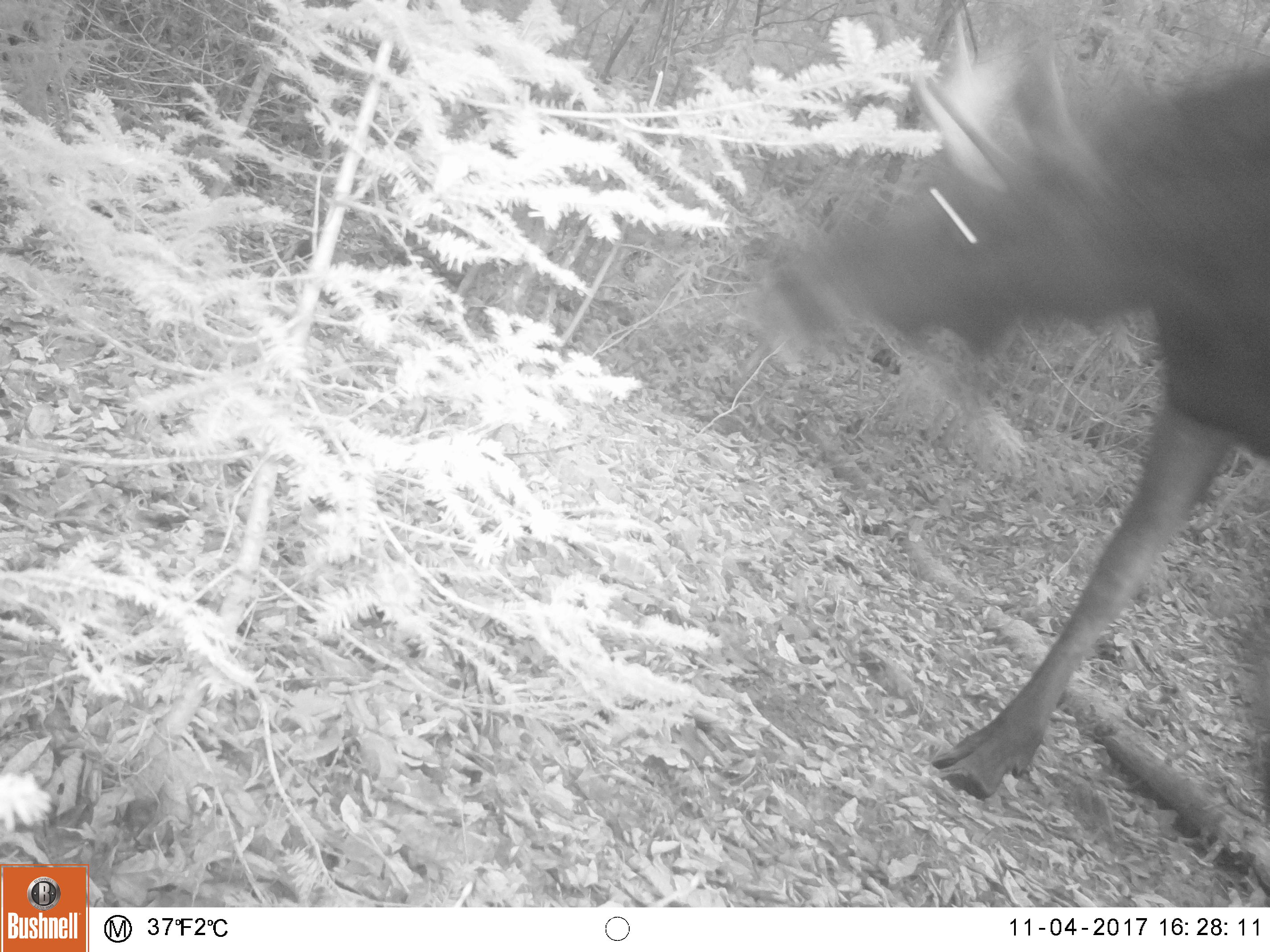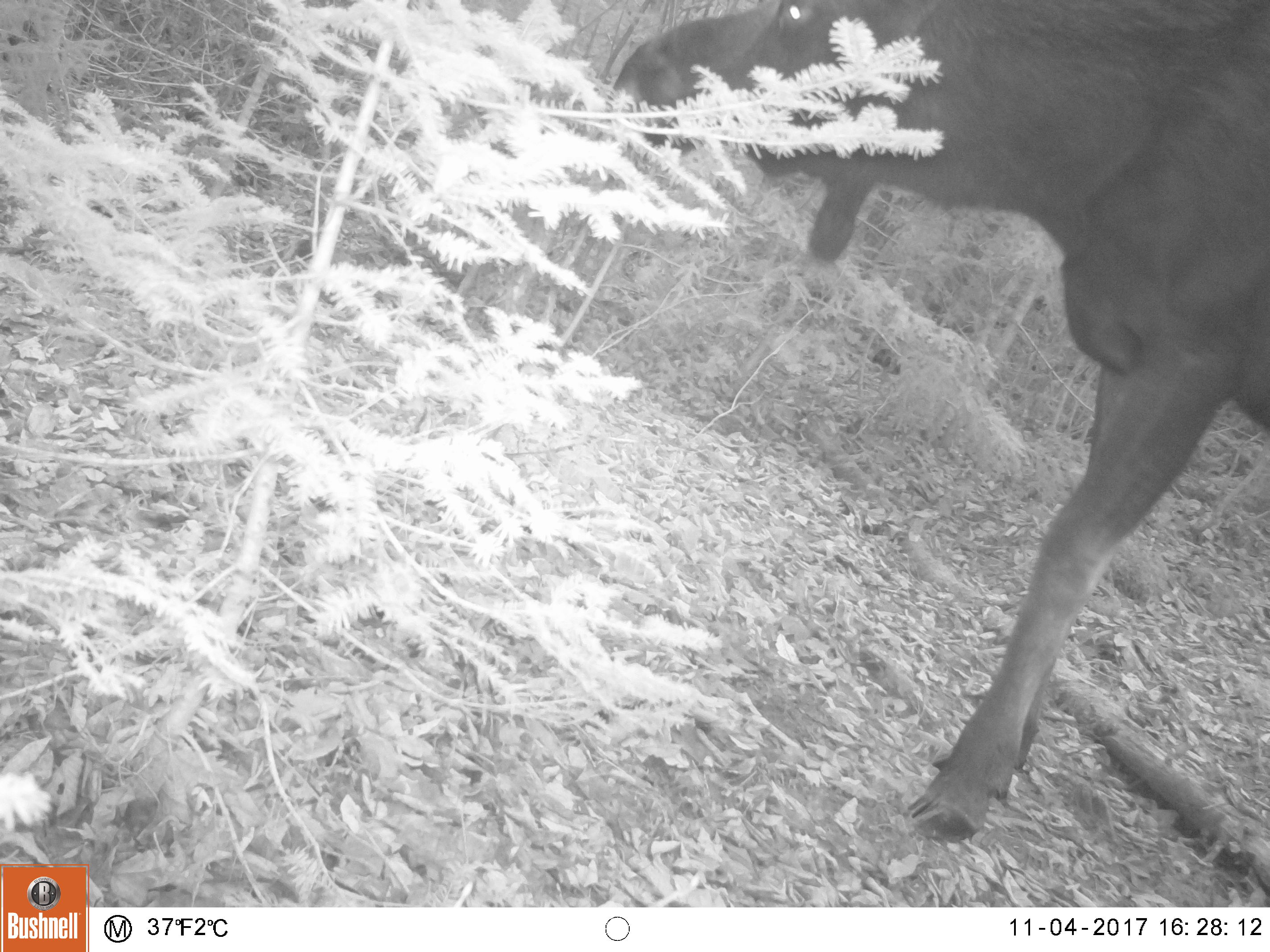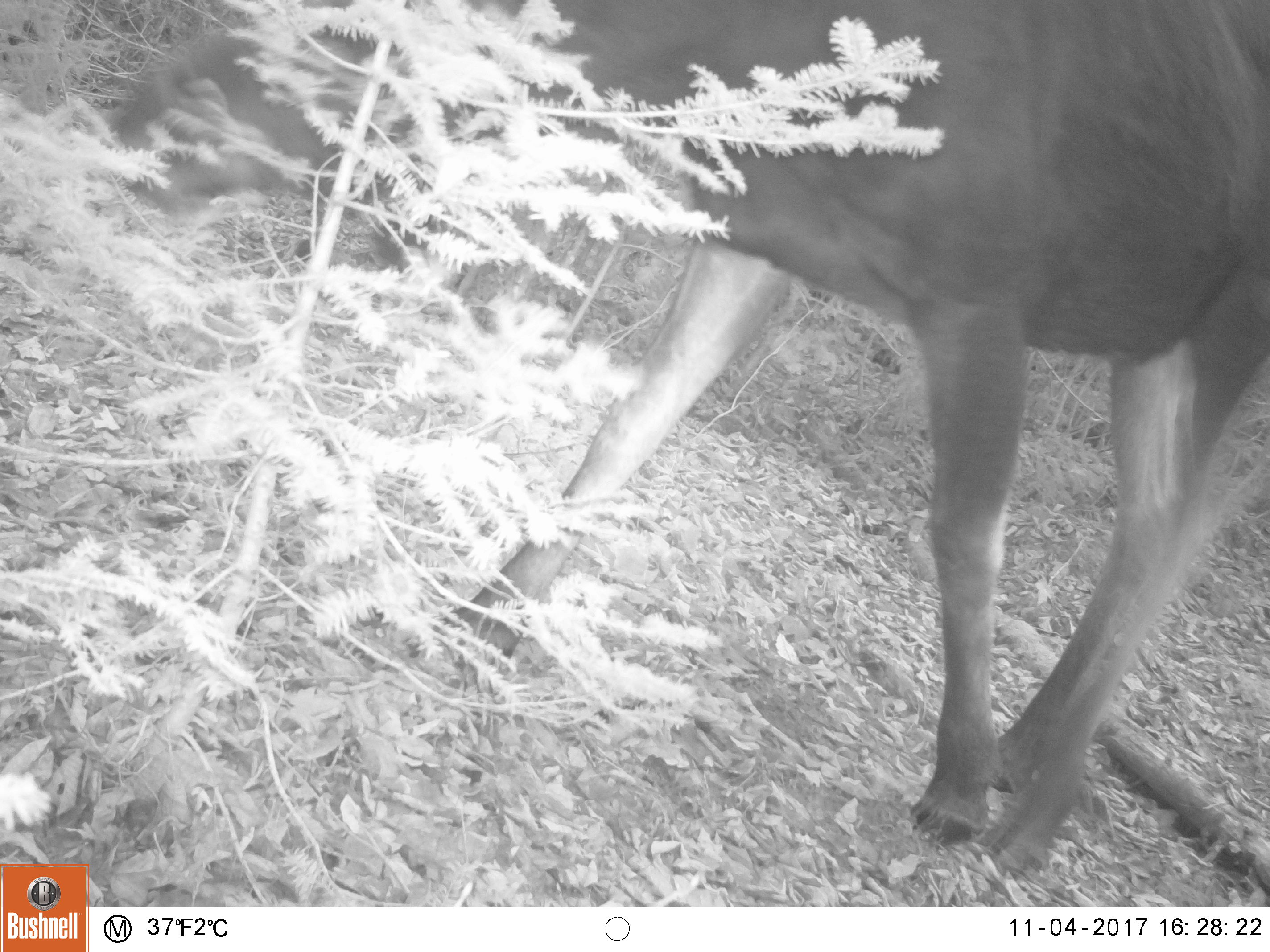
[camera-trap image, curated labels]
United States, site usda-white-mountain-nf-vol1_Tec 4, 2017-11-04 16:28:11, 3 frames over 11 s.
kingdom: Animalia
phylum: Chordata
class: Mammalia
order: Artiodactyla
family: Cervidae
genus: Alces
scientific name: Alces alces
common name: moose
Moose (Alces alces).